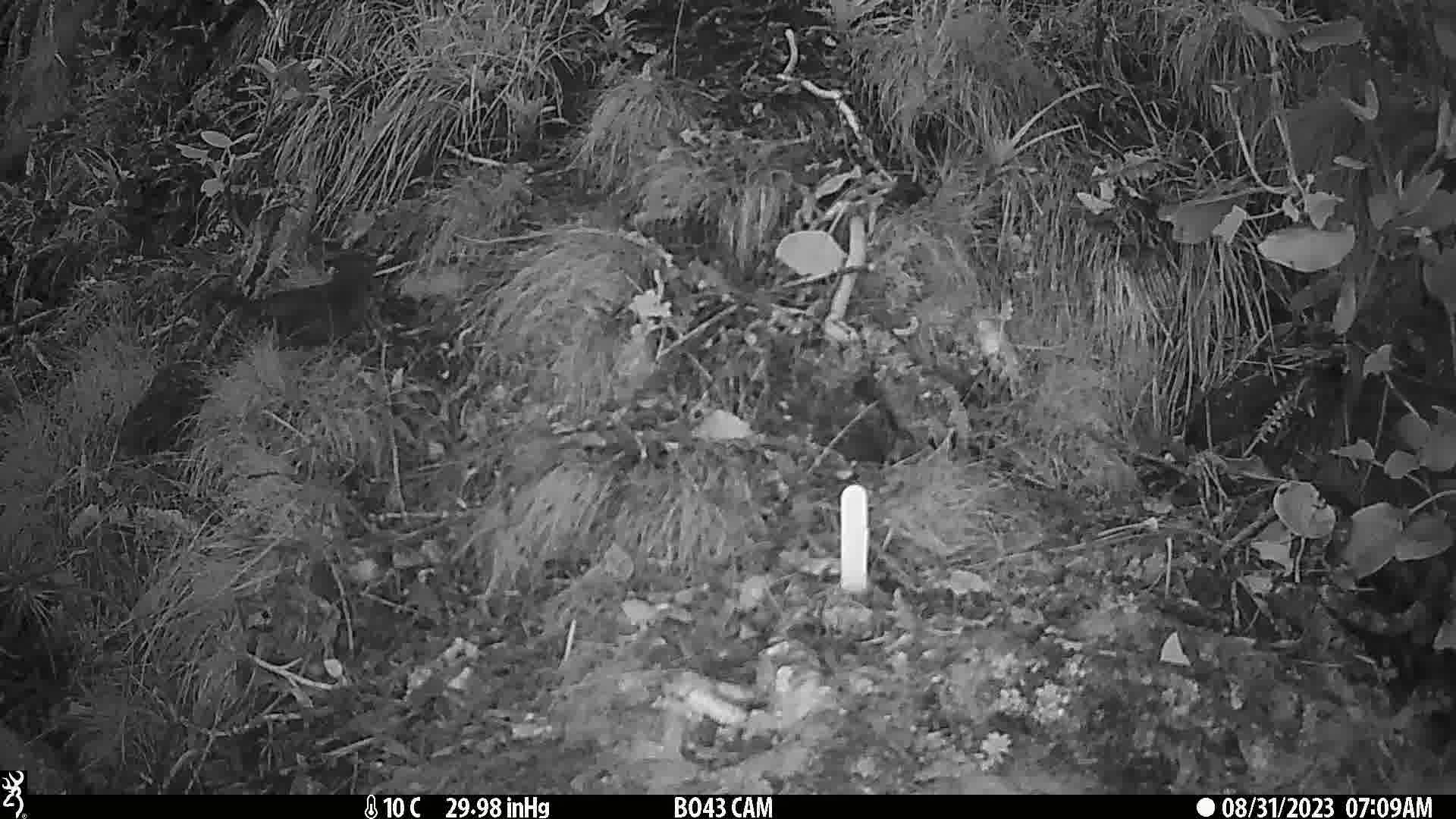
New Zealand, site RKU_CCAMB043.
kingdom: Animalia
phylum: Chordata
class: Aves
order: Passeriformes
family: Turdidae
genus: Turdus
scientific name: Turdus merula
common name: eurasian blackbird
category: blackbird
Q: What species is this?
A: Blackbird (eurasian blackbird) (Turdus merula).